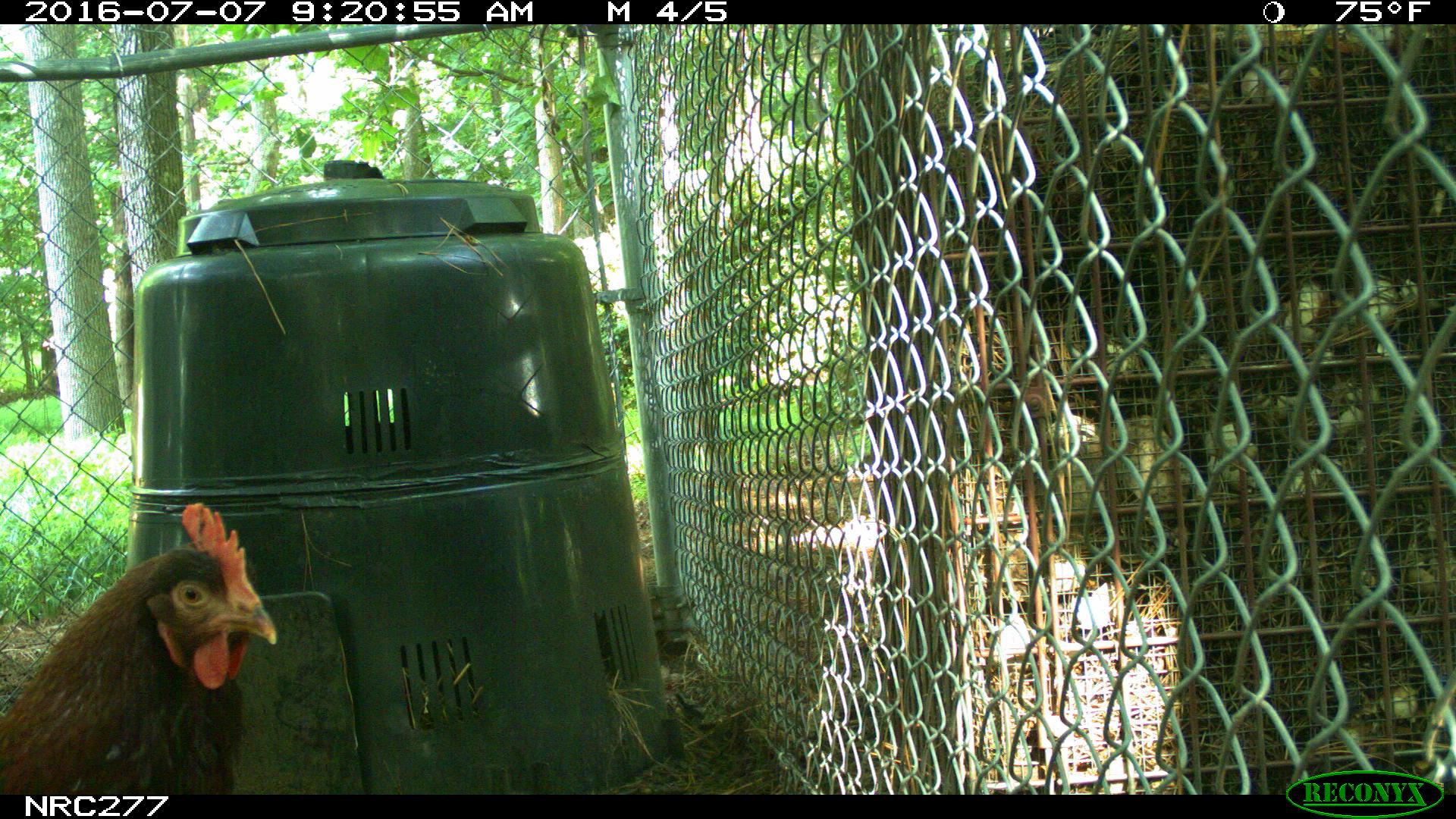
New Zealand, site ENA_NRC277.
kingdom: Animalia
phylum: Chordata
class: Aves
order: Galliformes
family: Phasianidae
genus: Gallus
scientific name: Gallus gallus domesticus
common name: chicken